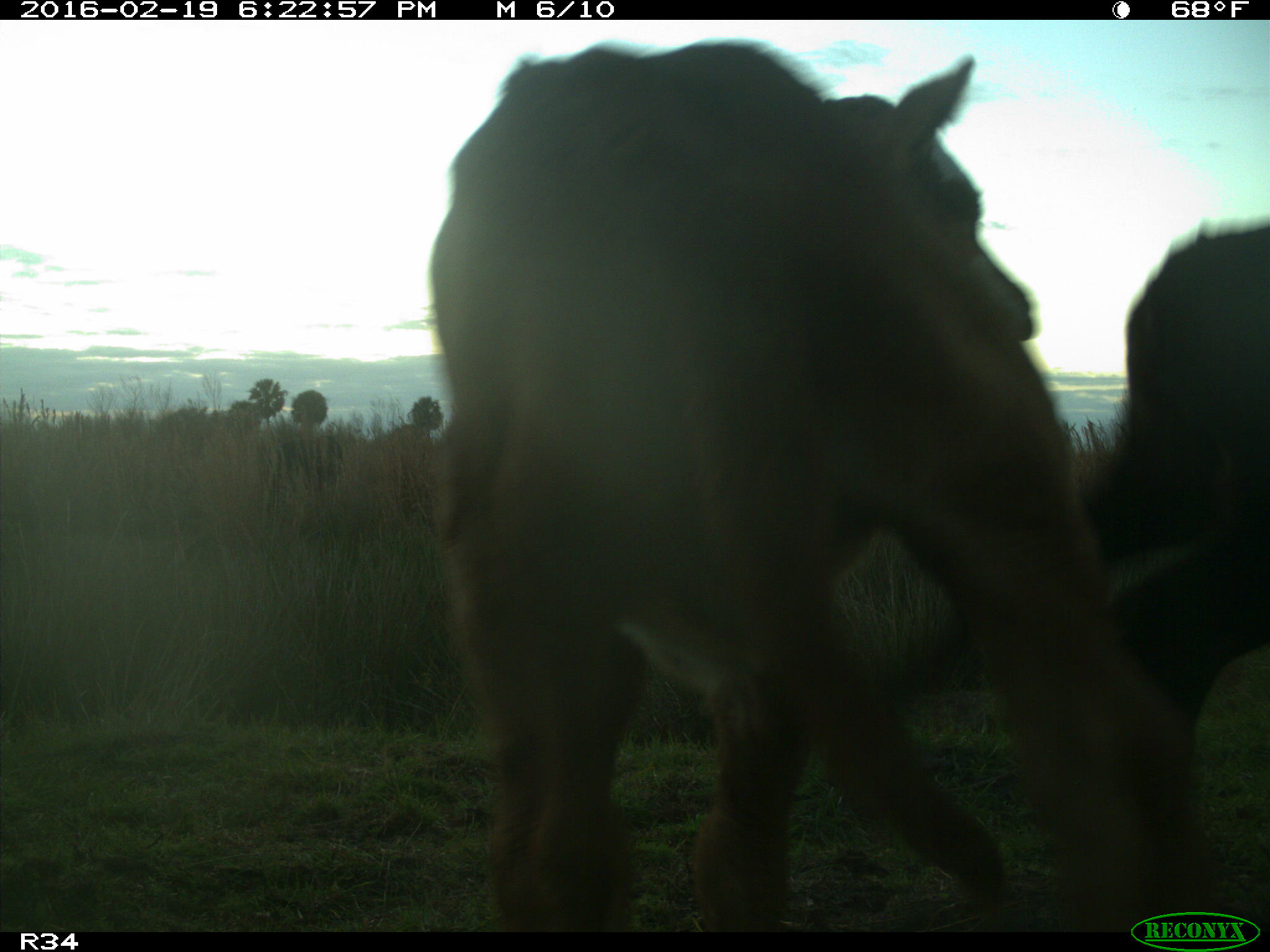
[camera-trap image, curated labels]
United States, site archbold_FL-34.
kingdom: Animalia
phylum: Chordata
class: Mammalia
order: Artiodactyla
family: Bovidae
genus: Bos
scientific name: Bos taurus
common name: domestic cow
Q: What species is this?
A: Bos taurus (domestic cow).